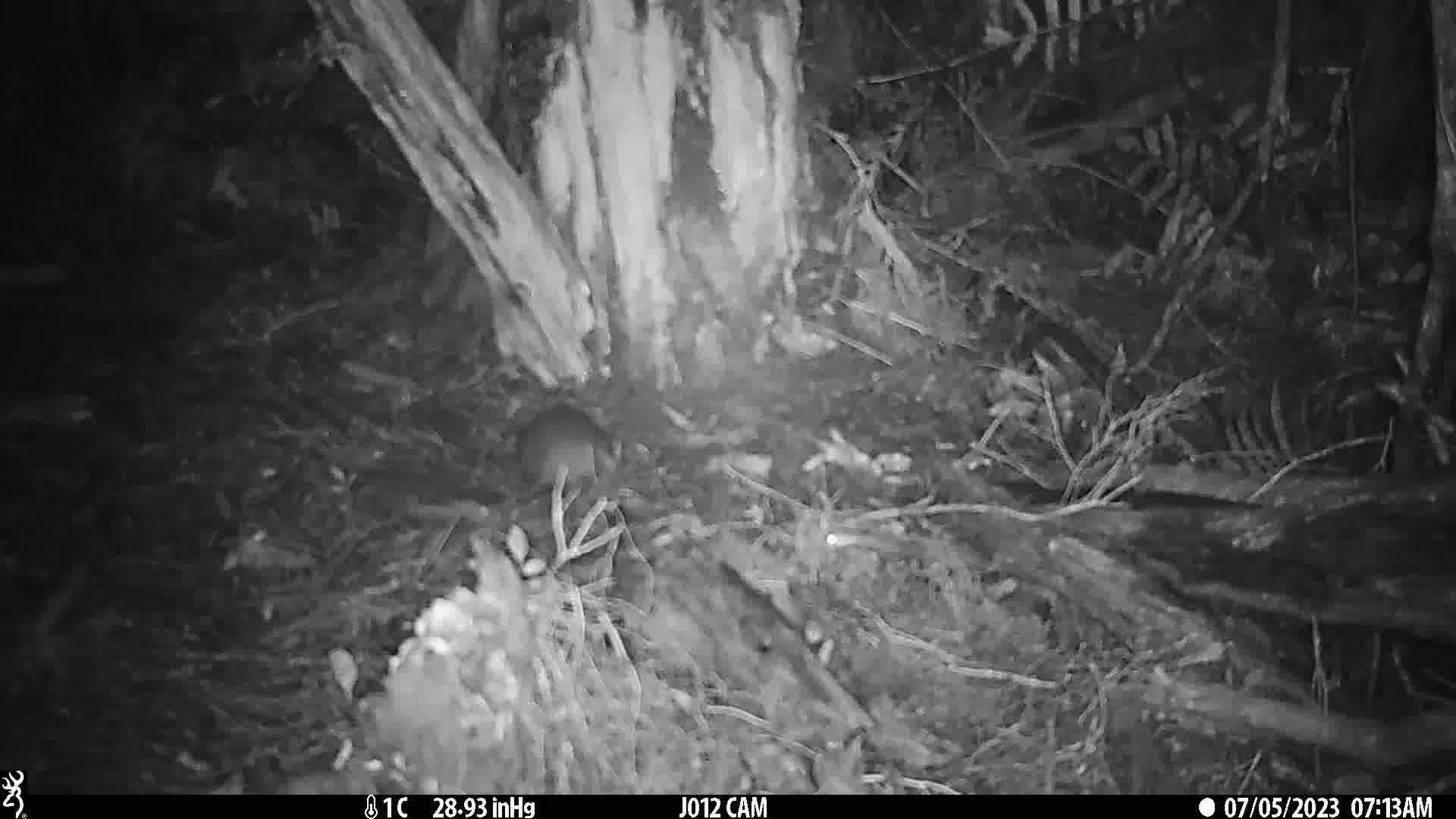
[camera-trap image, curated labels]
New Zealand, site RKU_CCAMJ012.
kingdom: Animalia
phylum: Chordata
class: Mammalia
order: Rodentia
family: Muridae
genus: Rattus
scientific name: Rattus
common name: rat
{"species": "rat (Rattus)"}